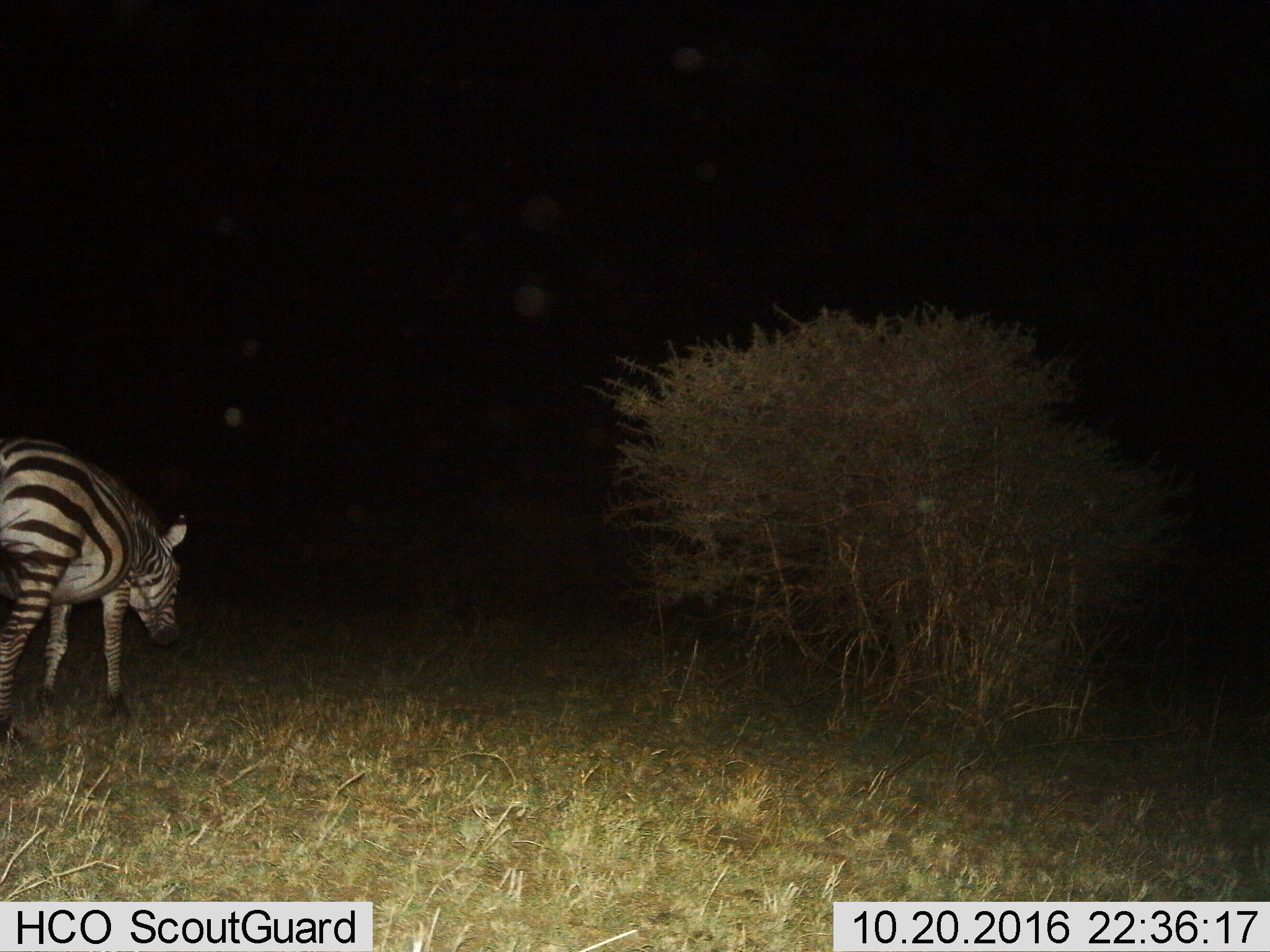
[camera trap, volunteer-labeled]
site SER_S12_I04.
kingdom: Animalia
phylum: Chordata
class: Mammalia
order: Perissodactyla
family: Equidae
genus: Equus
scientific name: Equus quagga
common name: plains zebra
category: zebraplains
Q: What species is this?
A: Zebraplains (plains zebra) (Equus quagga).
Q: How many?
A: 1.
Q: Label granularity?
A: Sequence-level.